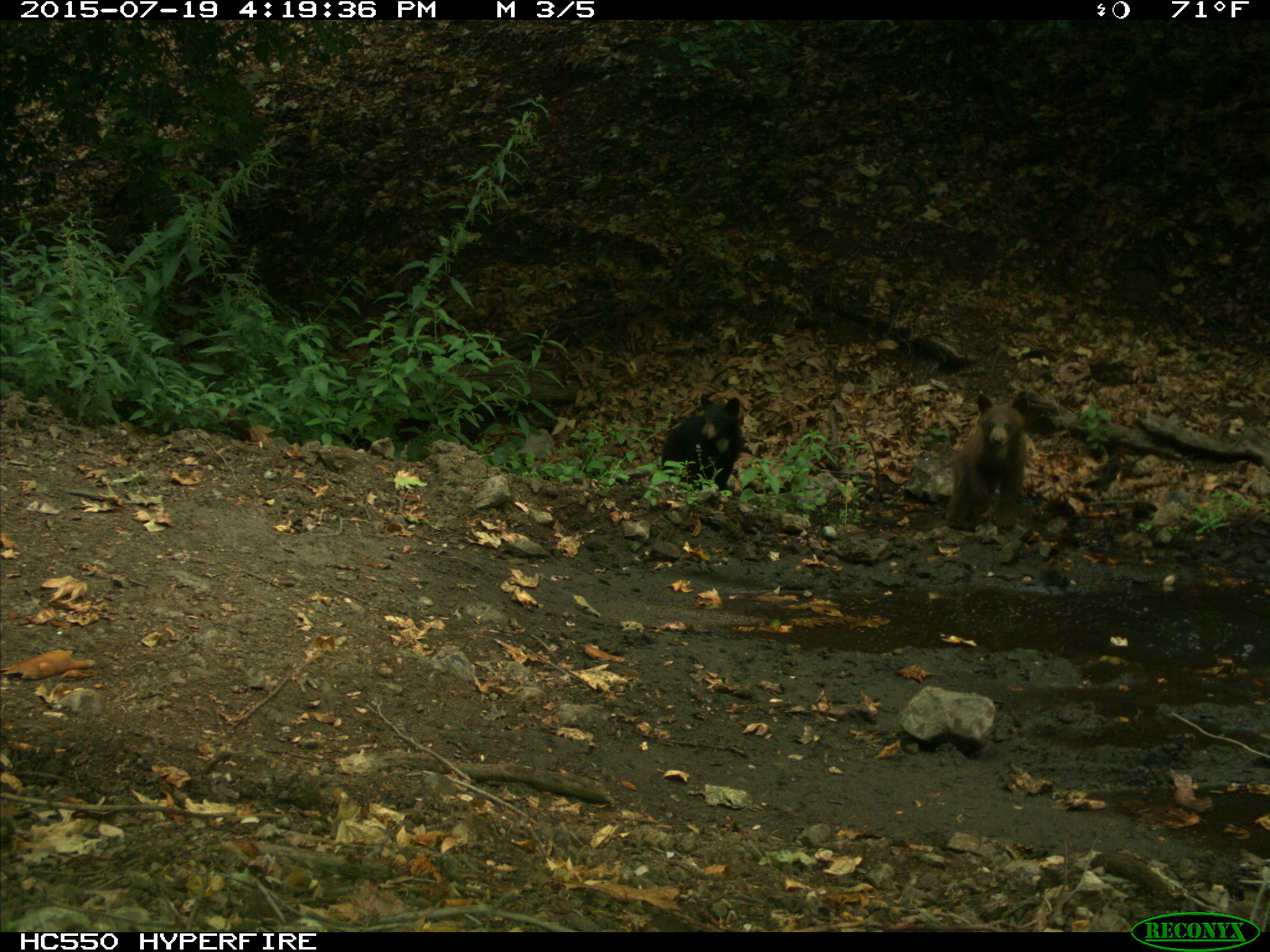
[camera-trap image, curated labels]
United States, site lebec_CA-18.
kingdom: Animalia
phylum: Chordata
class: Mammalia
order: Carnivora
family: Ursidae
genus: Ursus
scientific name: Ursus americanus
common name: american black bear